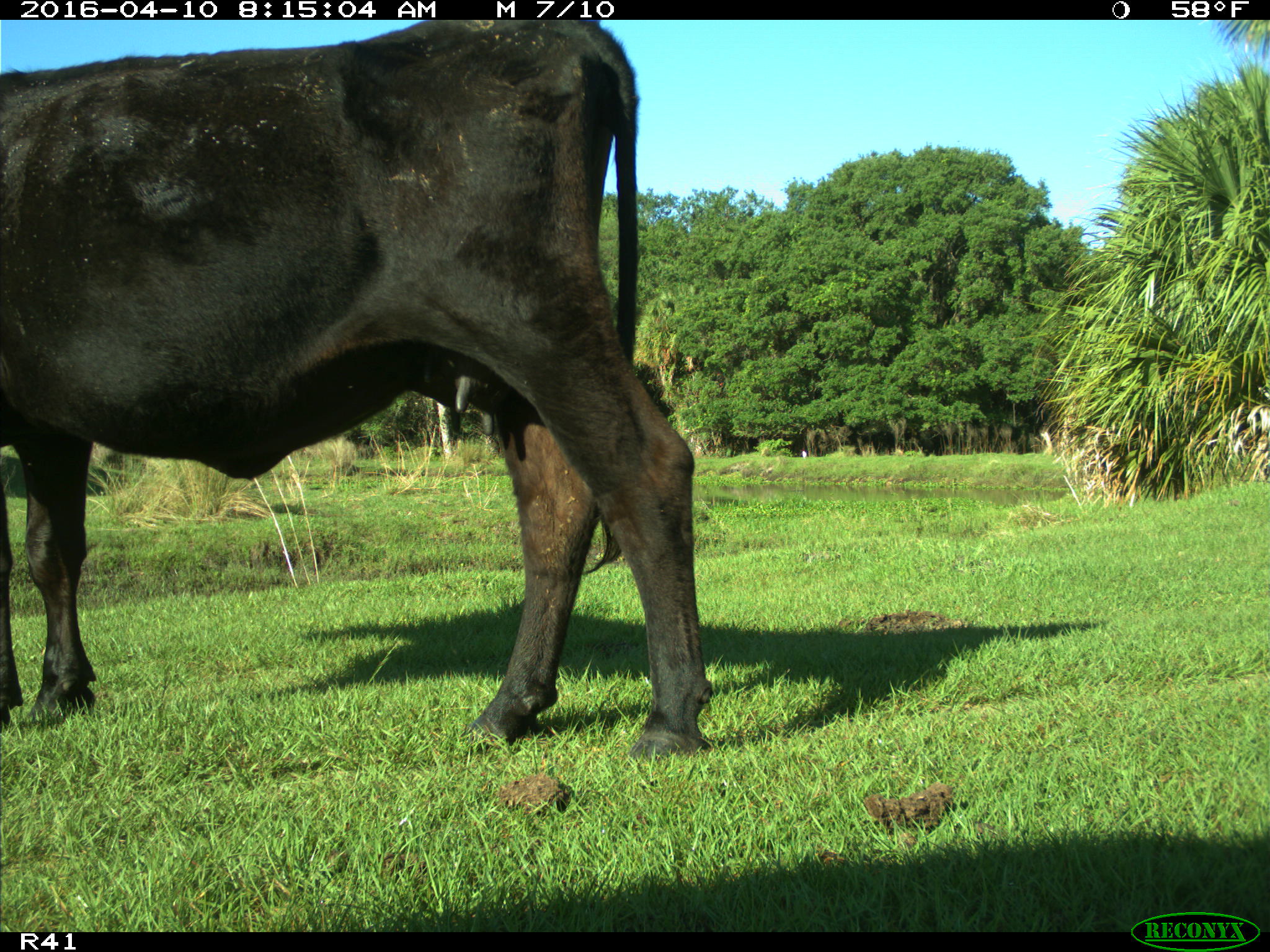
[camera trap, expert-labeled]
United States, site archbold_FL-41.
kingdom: Animalia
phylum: Chordata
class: Mammalia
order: Artiodactyla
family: Bovidae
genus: Bos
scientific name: Bos taurus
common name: domestic cow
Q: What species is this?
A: Bos taurus (domestic cow).